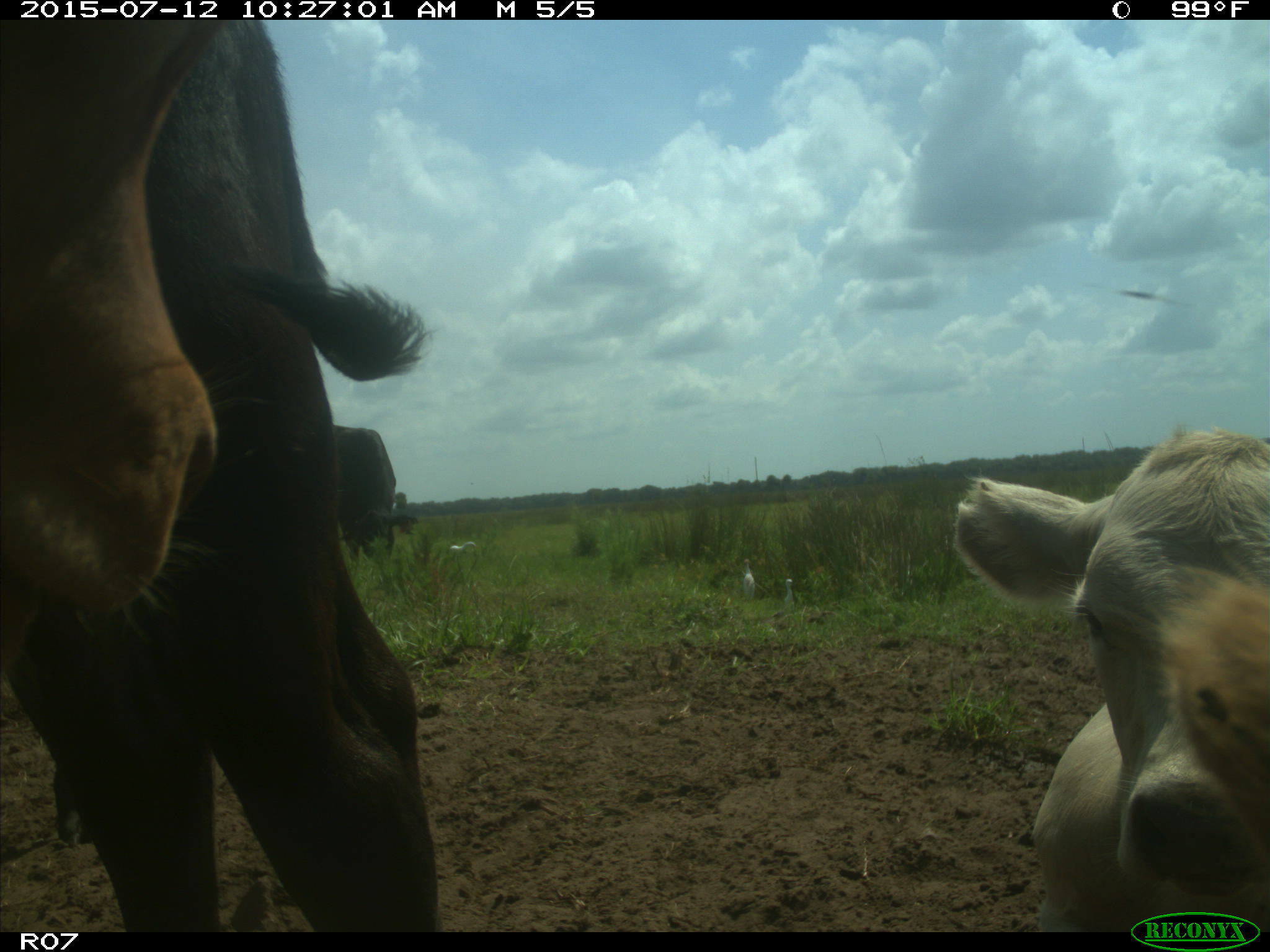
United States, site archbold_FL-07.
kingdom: Animalia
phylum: Chordata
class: Mammalia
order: Artiodactyla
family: Bovidae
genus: Bos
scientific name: Bos taurus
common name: domestic cow